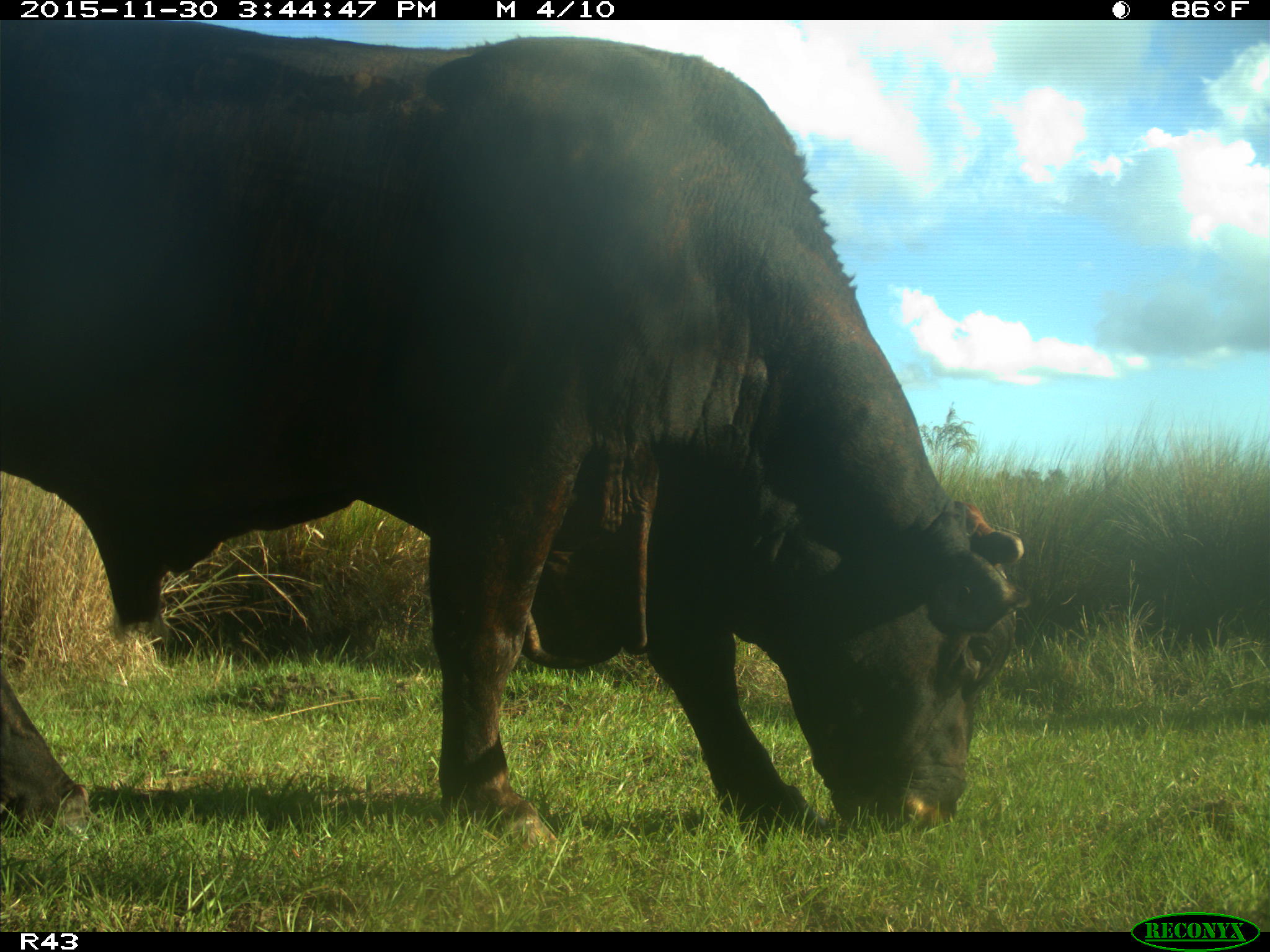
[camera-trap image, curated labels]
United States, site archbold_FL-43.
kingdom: Animalia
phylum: Chordata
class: Mammalia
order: Artiodactyla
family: Bovidae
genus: Bos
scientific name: Bos taurus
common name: domestic cow